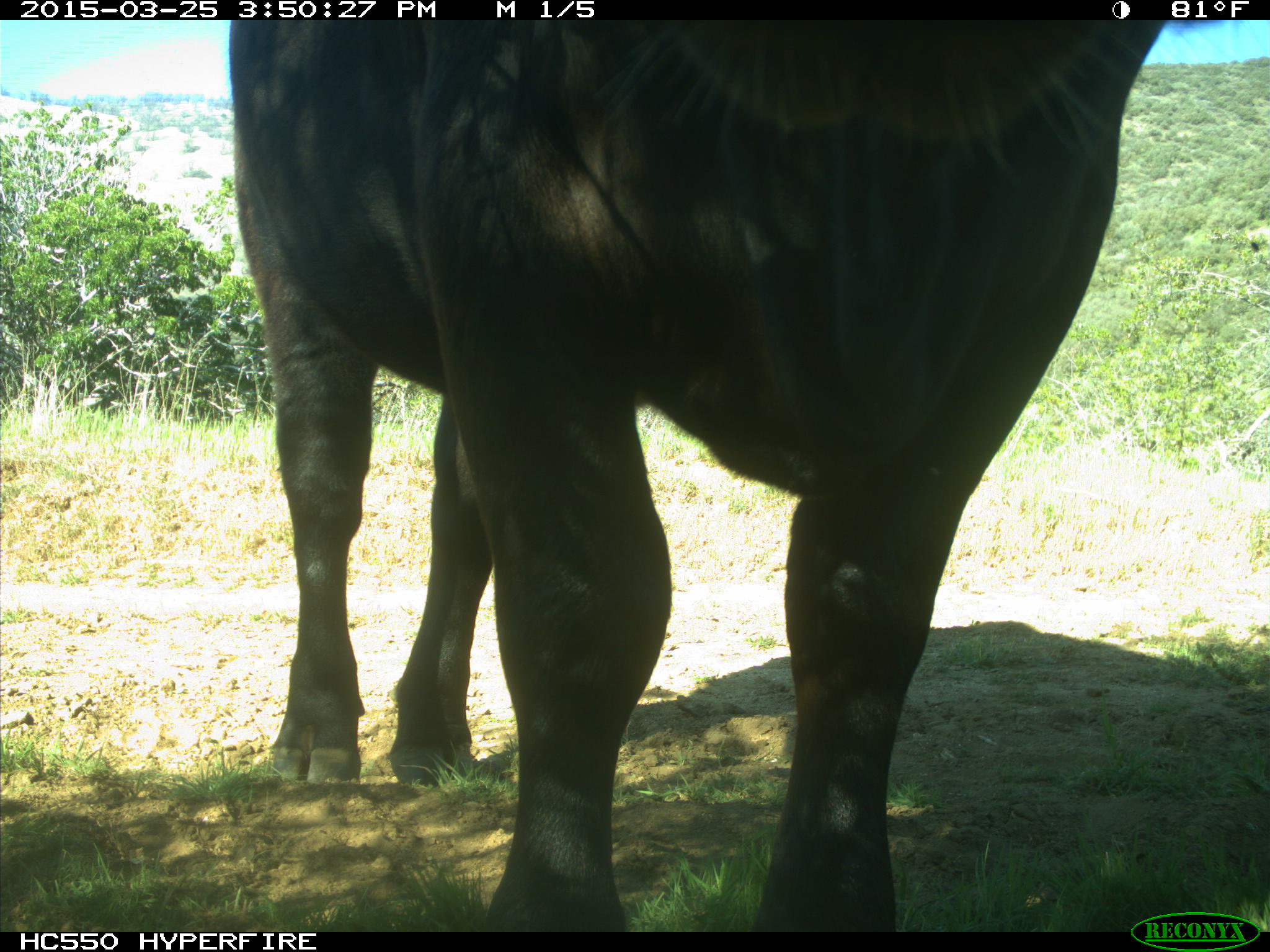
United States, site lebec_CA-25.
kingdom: Animalia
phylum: Chordata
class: Mammalia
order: Artiodactyla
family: Bovidae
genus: Bos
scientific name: Bos taurus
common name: domestic cow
Bos taurus (domestic cow).